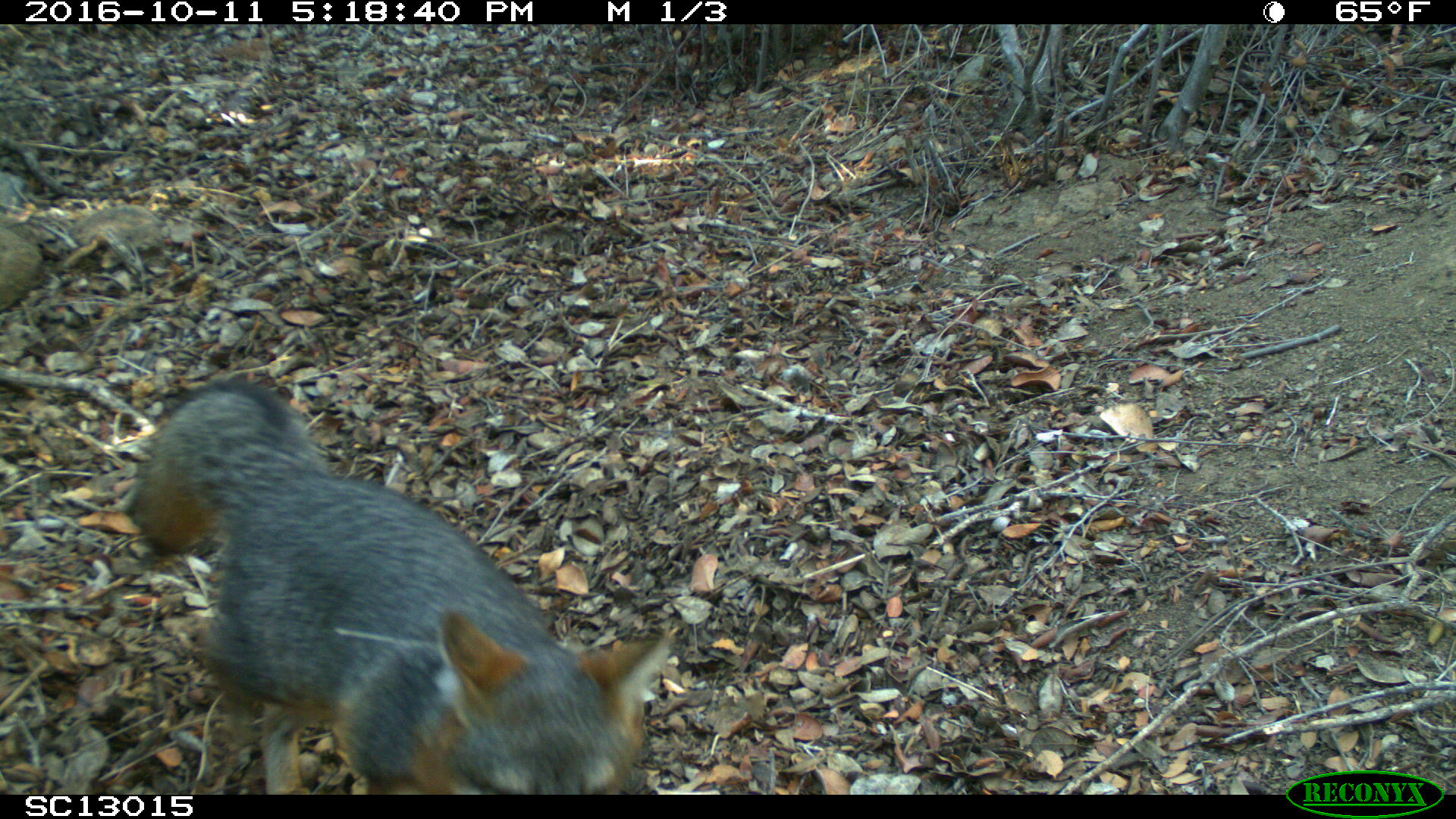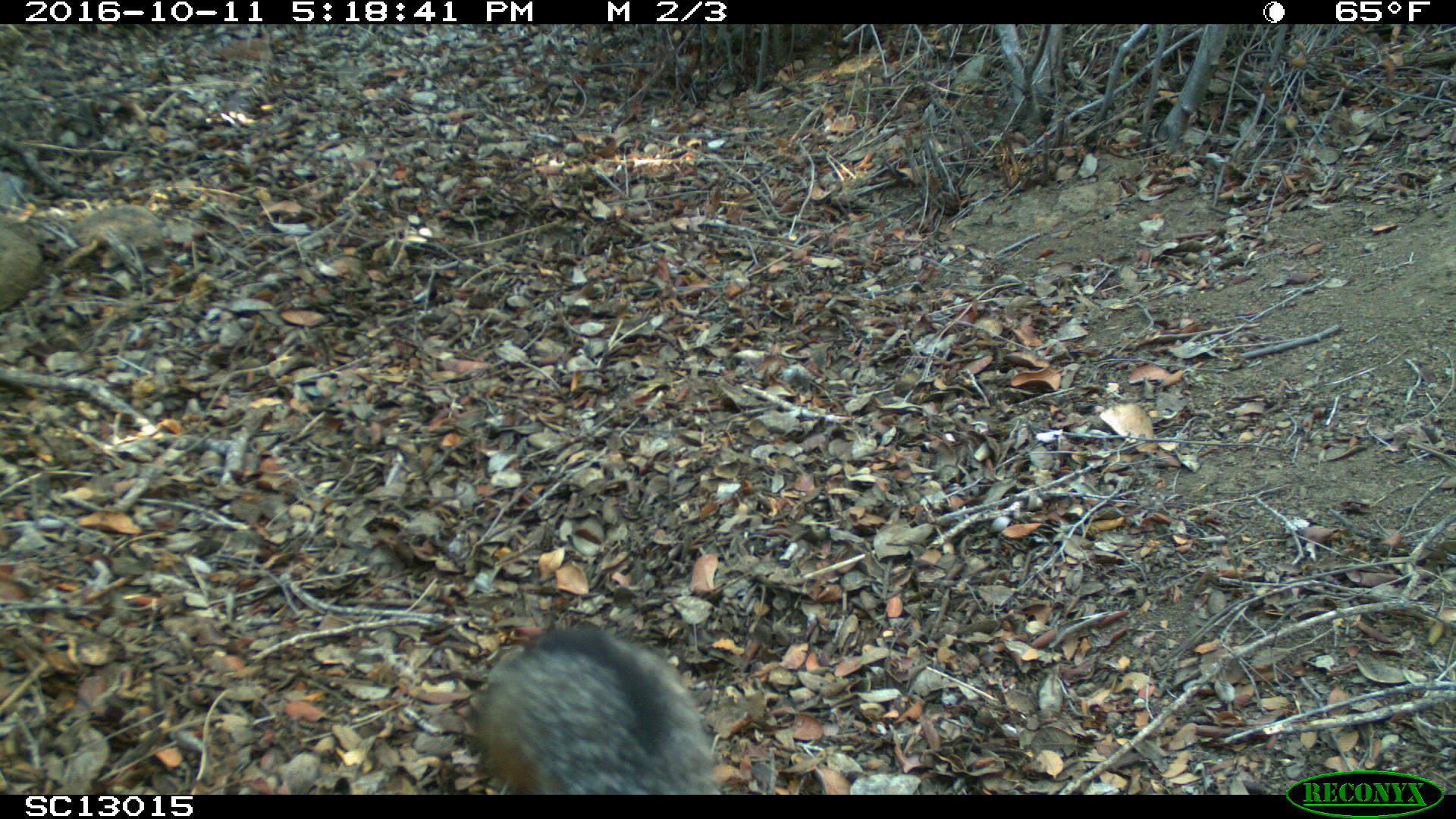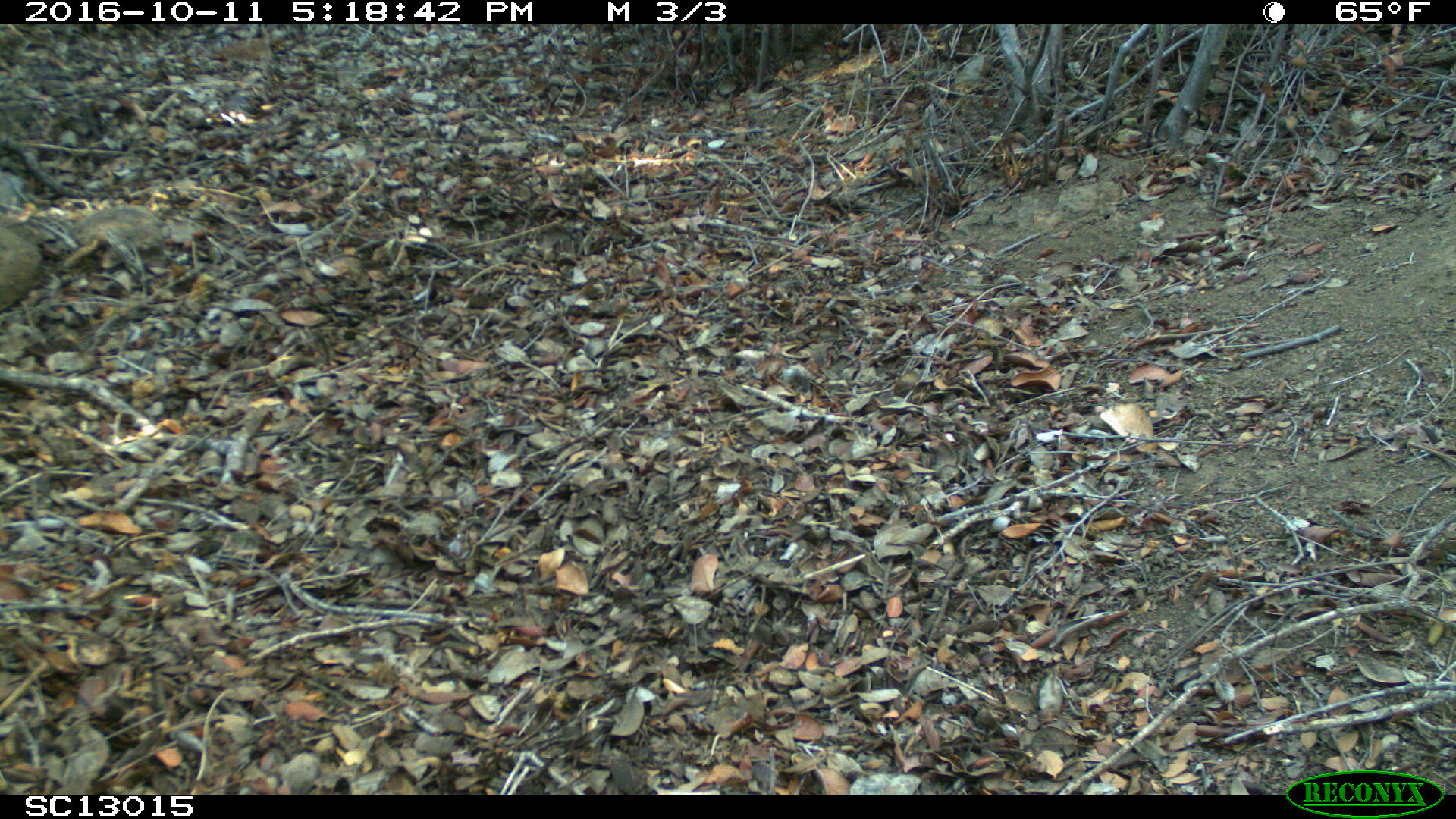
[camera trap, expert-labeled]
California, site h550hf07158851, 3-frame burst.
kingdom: Animalia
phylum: Chordata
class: Mammalia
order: Carnivora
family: Canidae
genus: Urocyon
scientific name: Urocyon littoralis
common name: island fox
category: fox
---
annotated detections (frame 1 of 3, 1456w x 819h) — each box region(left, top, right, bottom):
fox: region(121, 379, 676, 794)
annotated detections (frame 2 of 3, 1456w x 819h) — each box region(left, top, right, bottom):
fox: region(471, 625, 727, 793)